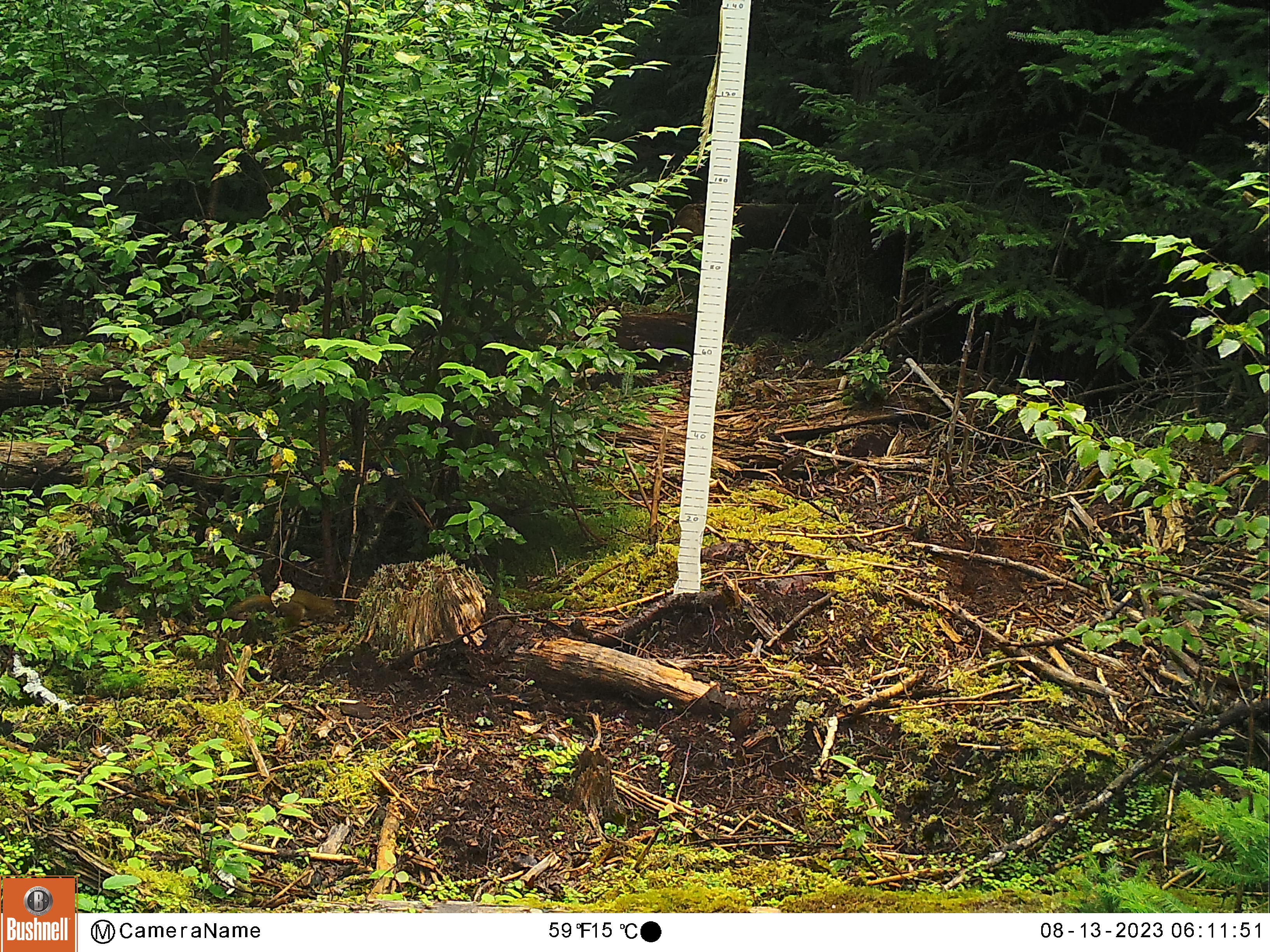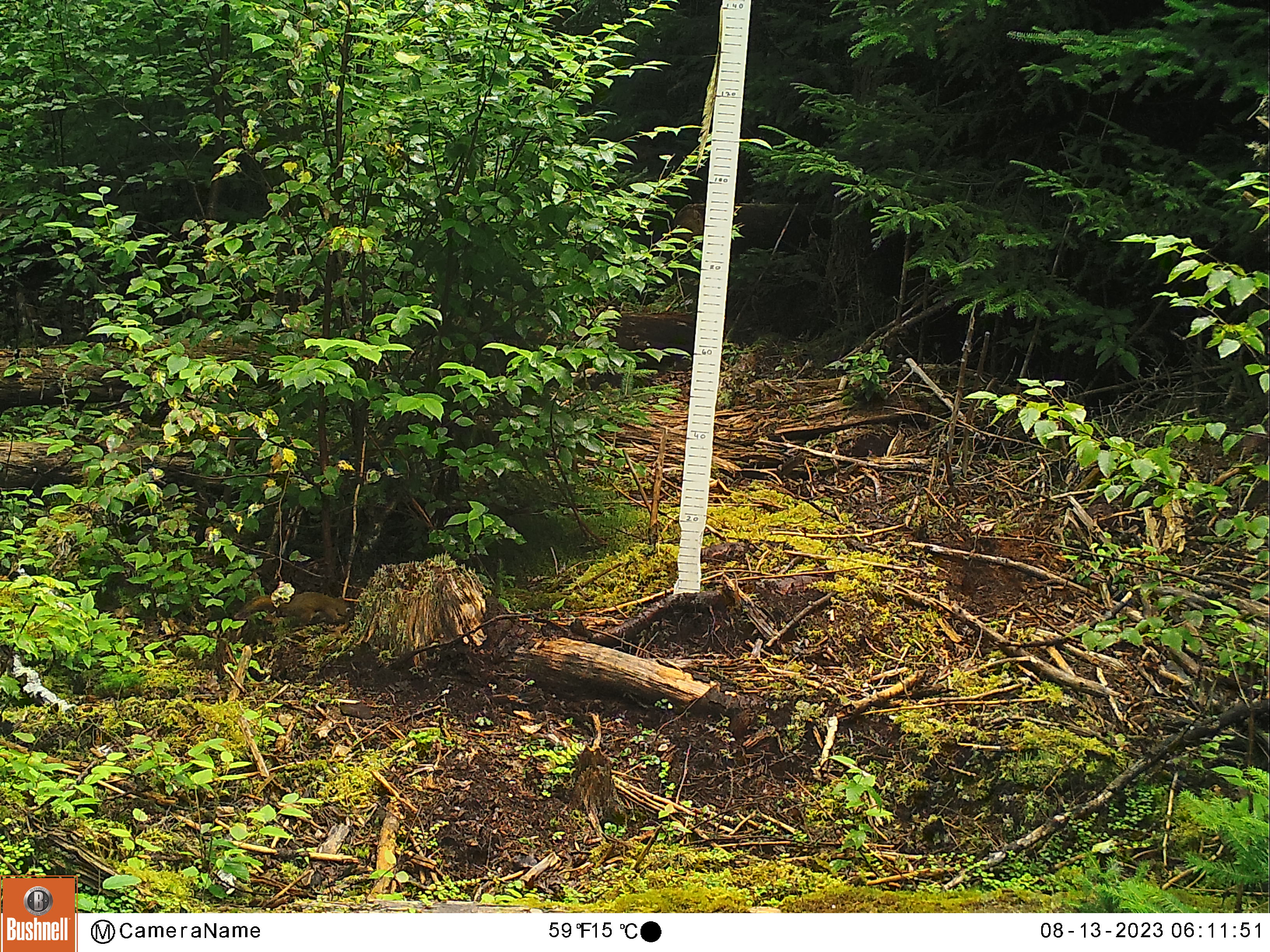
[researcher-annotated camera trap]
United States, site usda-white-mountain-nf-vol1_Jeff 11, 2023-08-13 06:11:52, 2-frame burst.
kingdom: Animalia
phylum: Chordata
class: Mammalia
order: Rodentia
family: Sciuridae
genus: Tamiasciurus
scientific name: Tamiasciurus hudsonicus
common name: red squirrel